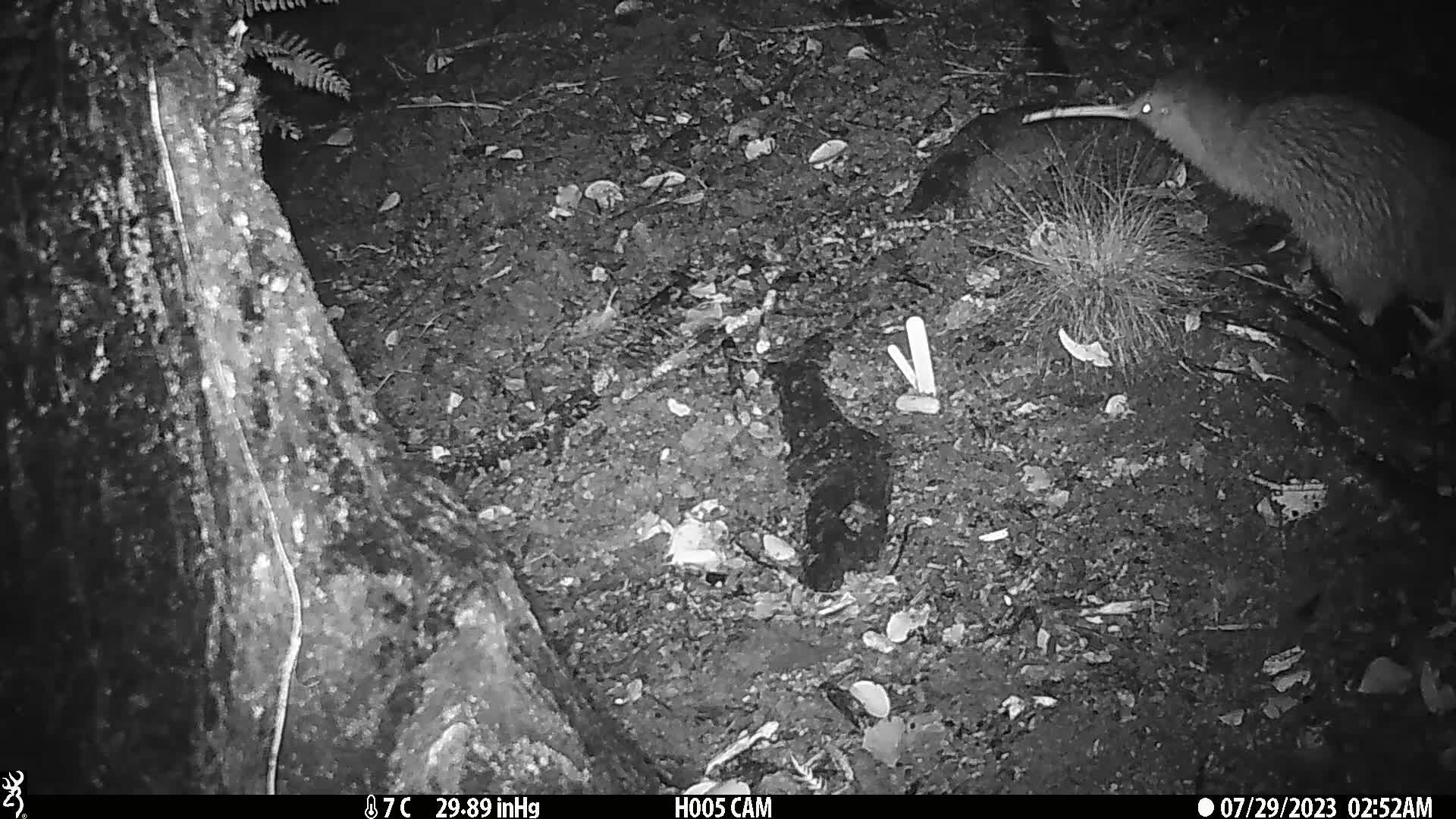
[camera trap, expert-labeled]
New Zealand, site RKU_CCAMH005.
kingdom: Animalia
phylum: Chordata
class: Aves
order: Apterygiformes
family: Apterygidae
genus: Apteryx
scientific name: Apteryx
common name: kiwi